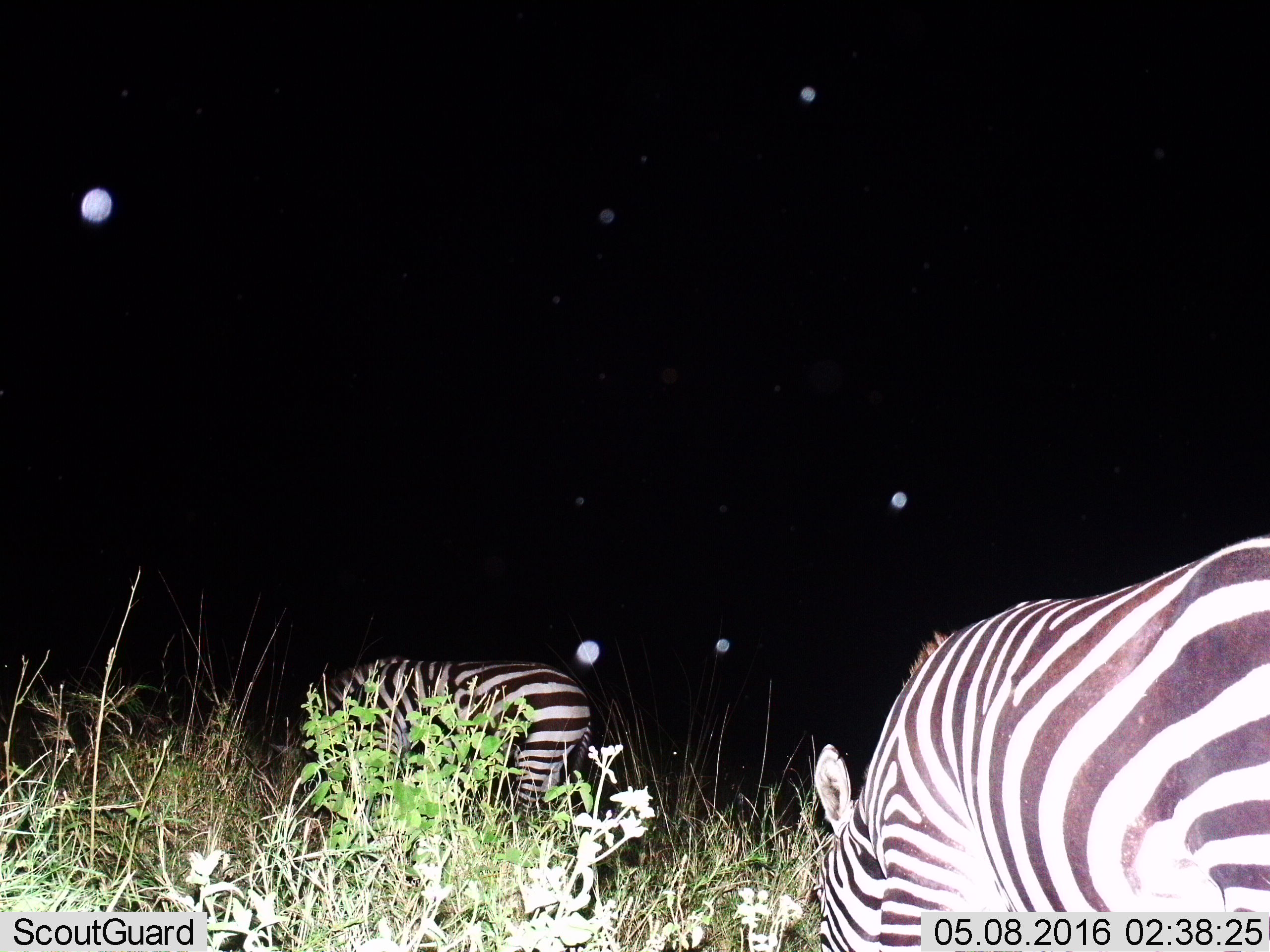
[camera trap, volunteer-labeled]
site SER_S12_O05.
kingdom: Animalia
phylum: Chordata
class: Mammalia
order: Perissodactyla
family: Equidae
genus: Equus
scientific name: Equus quagga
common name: plains zebra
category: zebraplains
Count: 2.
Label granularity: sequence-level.